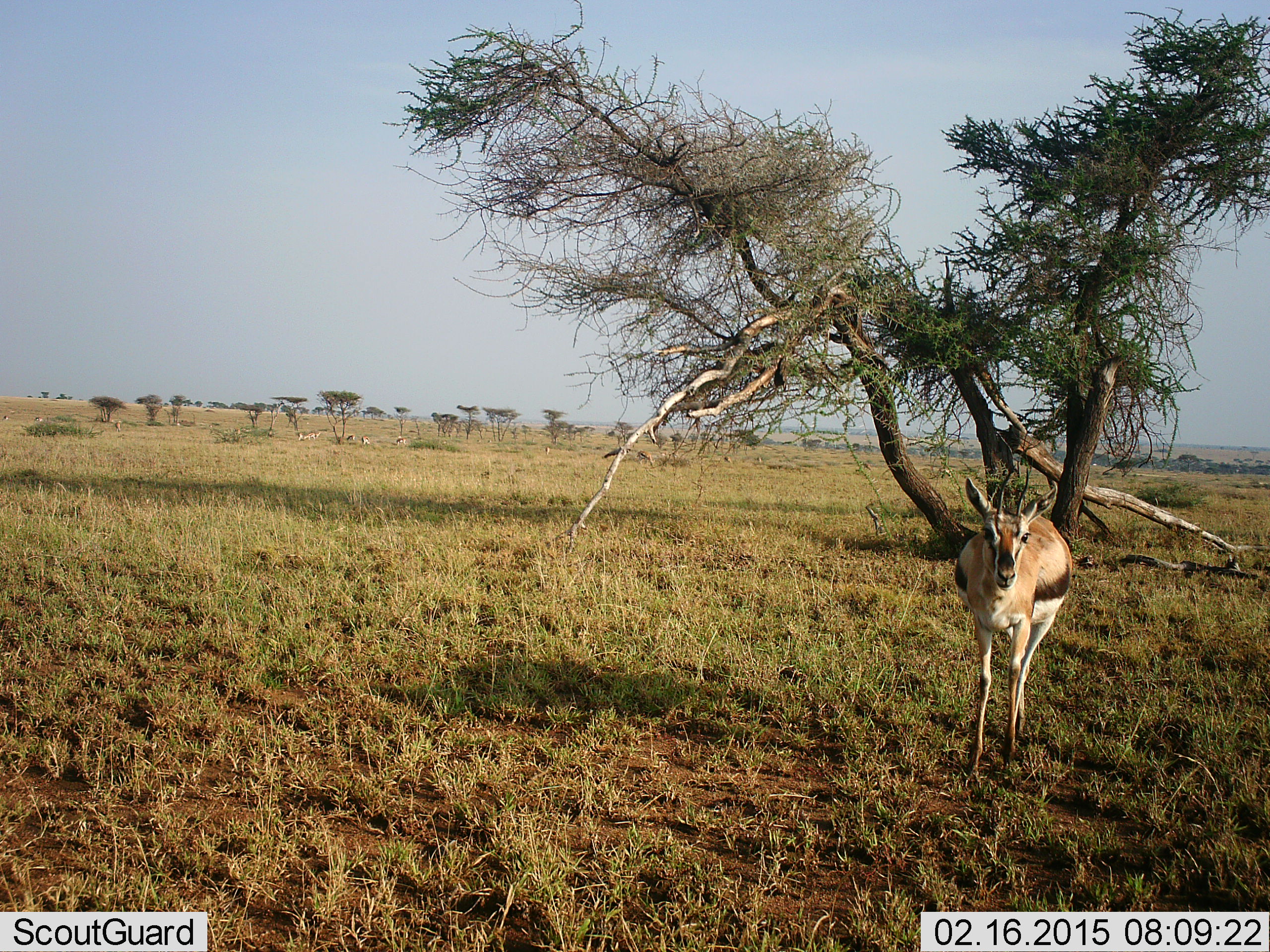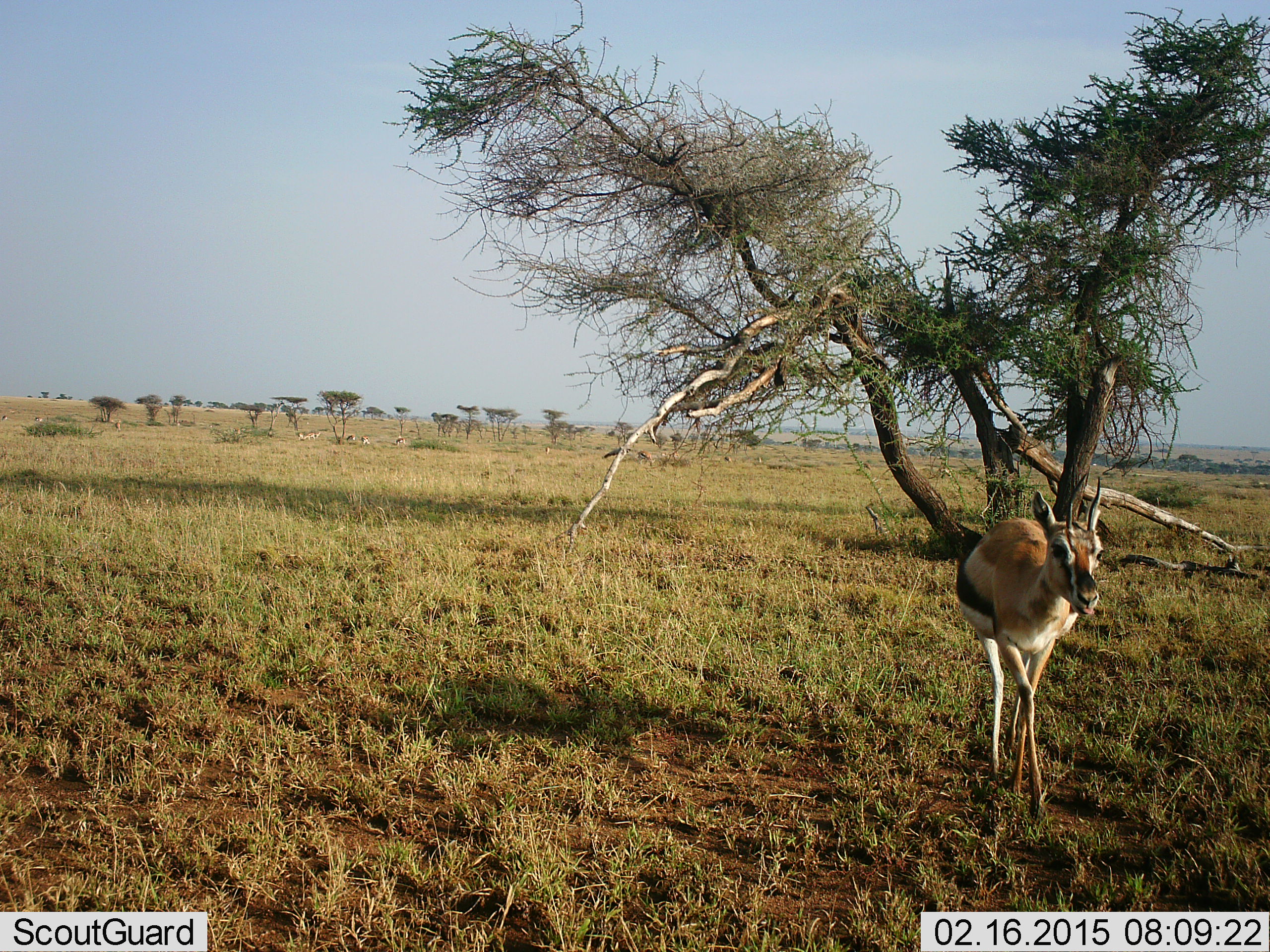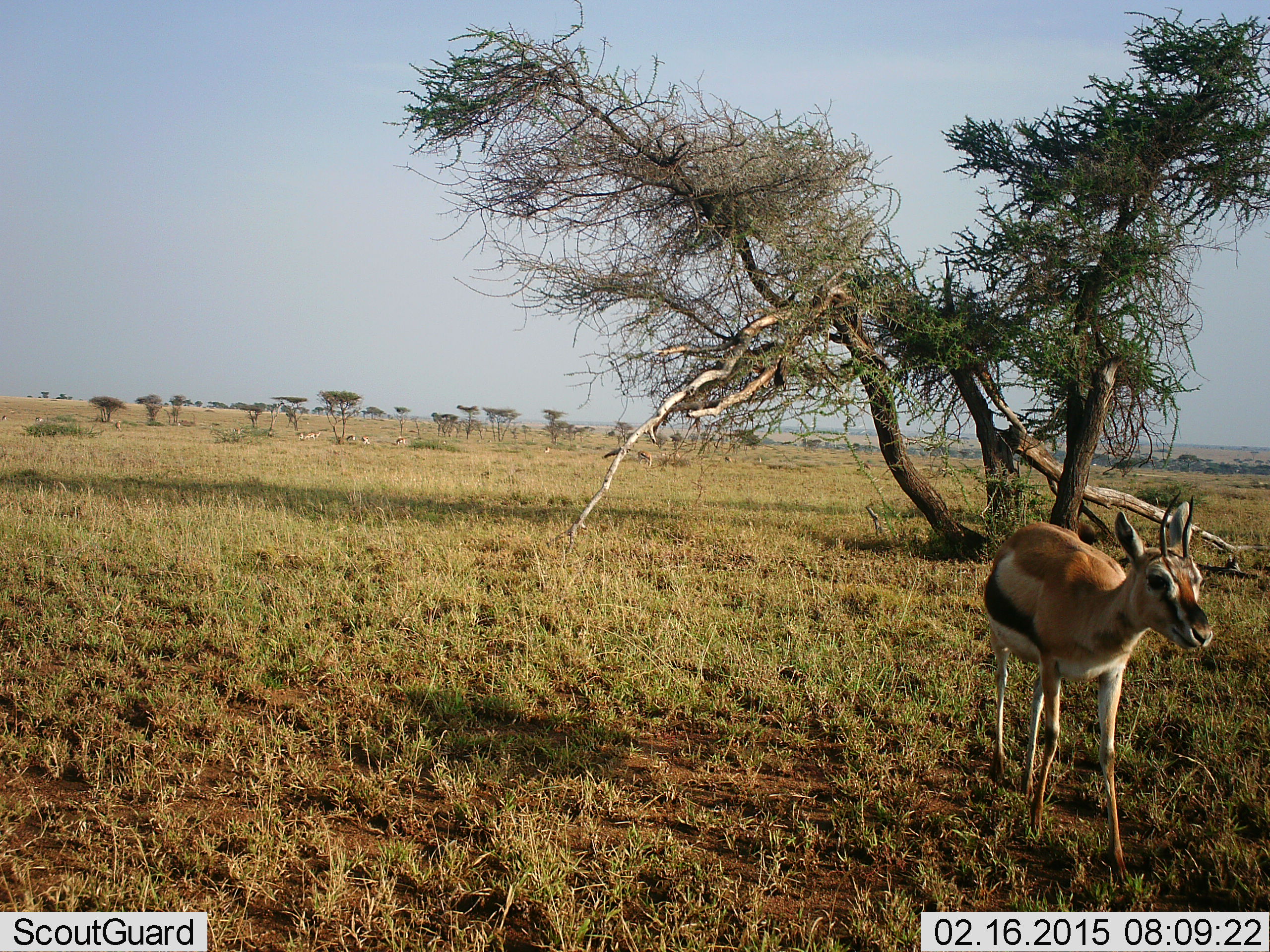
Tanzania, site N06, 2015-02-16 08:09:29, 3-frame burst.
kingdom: Animalia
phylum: Chordata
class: Mammalia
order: Artiodactyla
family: Bovidae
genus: Eudorcas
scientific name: Eudorcas thomsonii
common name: thomson's gazelle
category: gazellethomsons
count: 1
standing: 36%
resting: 0%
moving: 82%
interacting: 0%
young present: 0%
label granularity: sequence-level